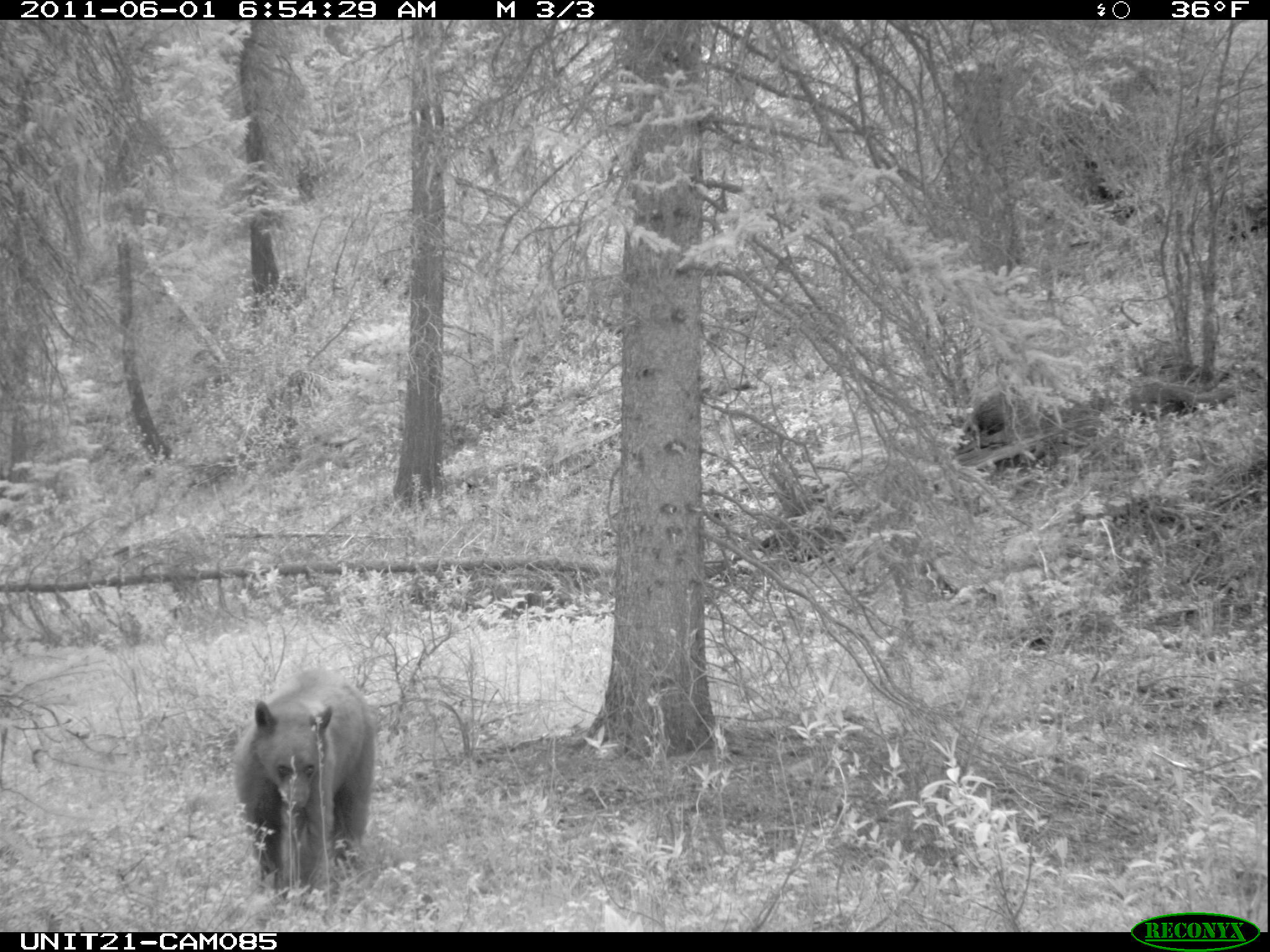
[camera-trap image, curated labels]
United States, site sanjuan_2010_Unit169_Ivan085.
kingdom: Animalia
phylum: Chordata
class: Mammalia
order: Carnivora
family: Ursidae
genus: Ursus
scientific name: Ursus americanus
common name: american black bear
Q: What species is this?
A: Ursus americanus (american black bear).